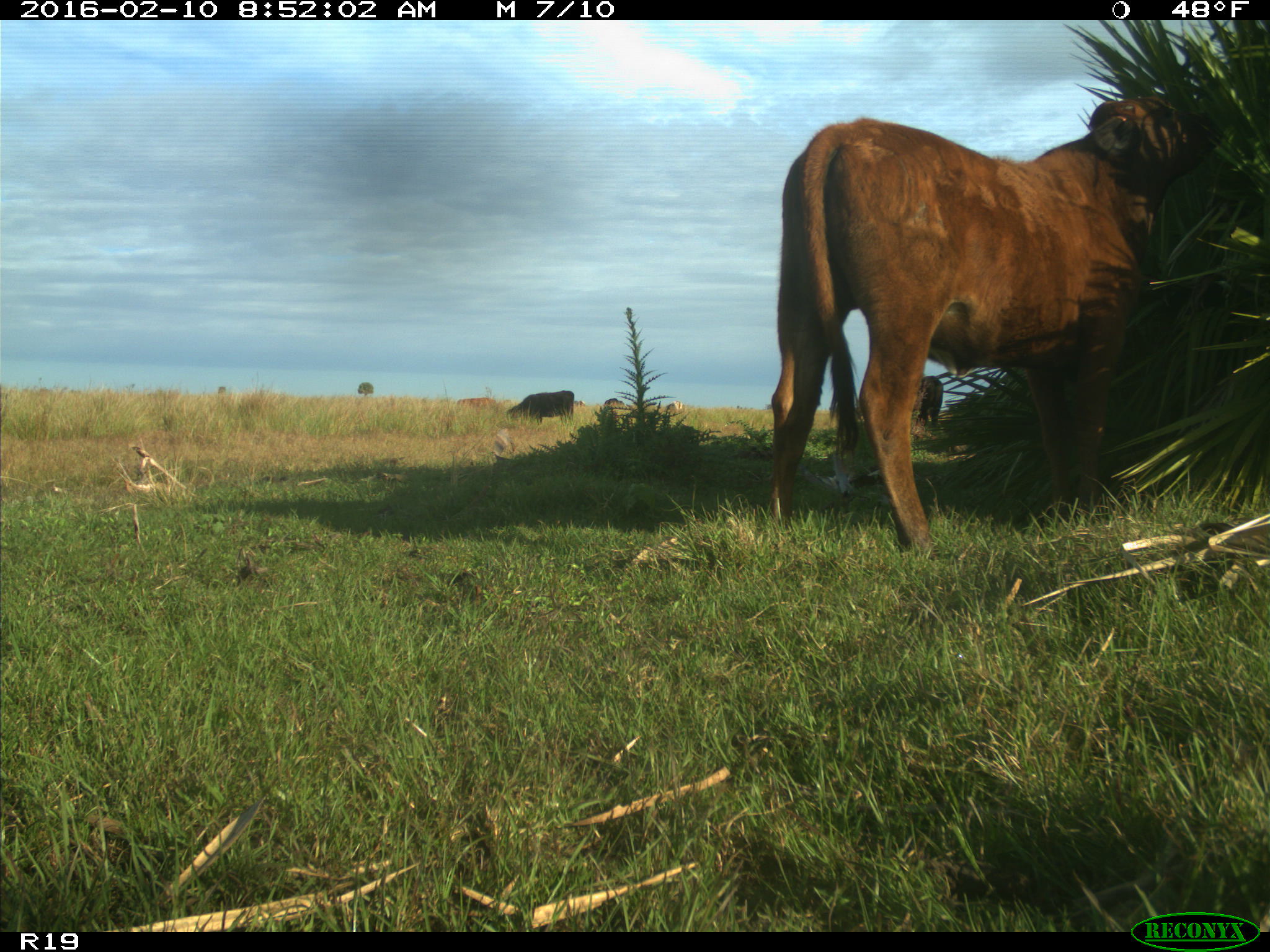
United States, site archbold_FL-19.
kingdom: Animalia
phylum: Chordata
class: Mammalia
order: Artiodactyla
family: Bovidae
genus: Bos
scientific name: Bos taurus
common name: domestic cow